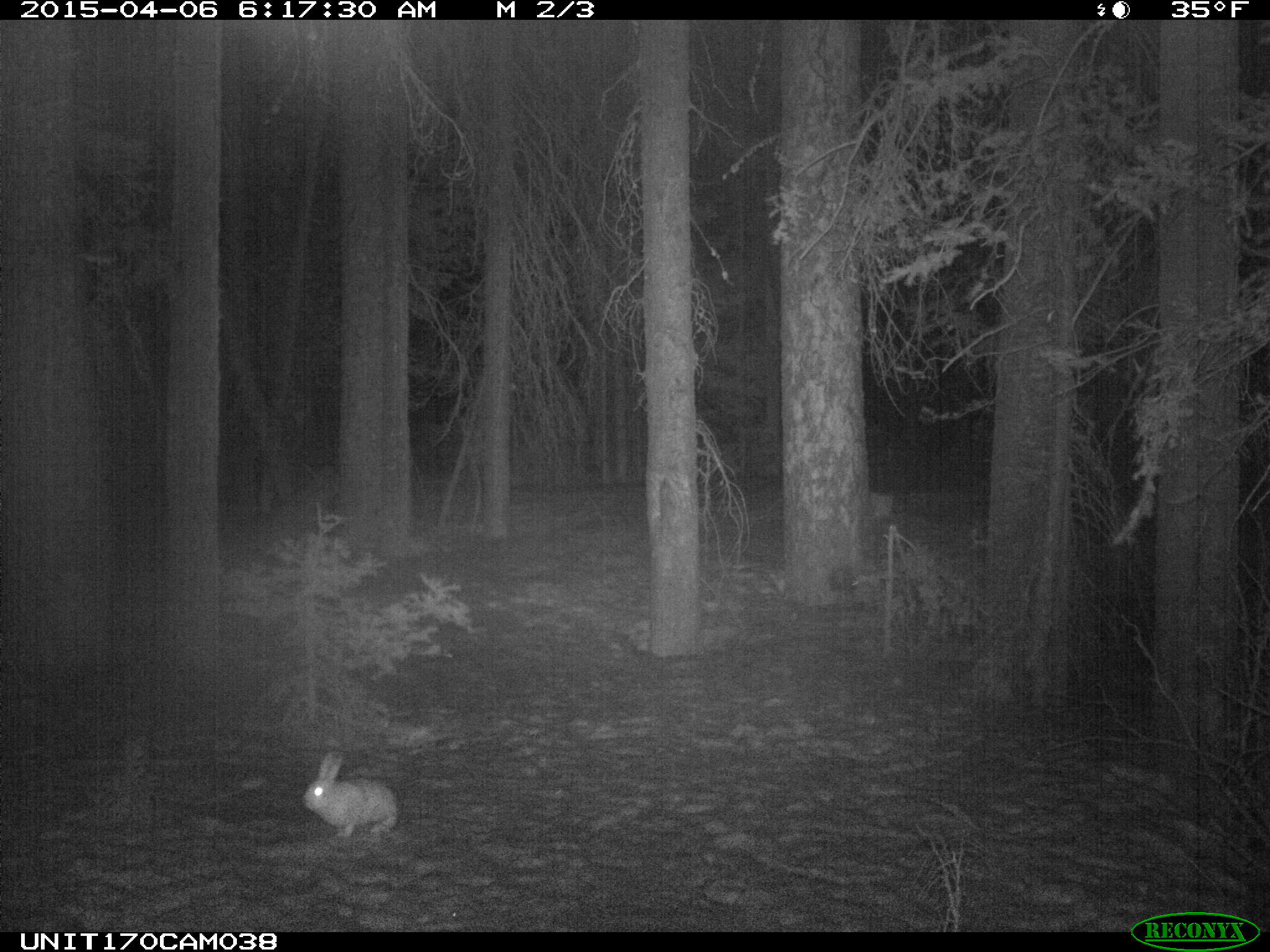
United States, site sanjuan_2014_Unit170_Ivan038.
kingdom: Animalia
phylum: Chordata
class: Mammalia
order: Lagomorpha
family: Leporidae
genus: Lepus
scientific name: Lepus americanus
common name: snowshoe hare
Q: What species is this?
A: Lepus americanus (snowshoe hare).